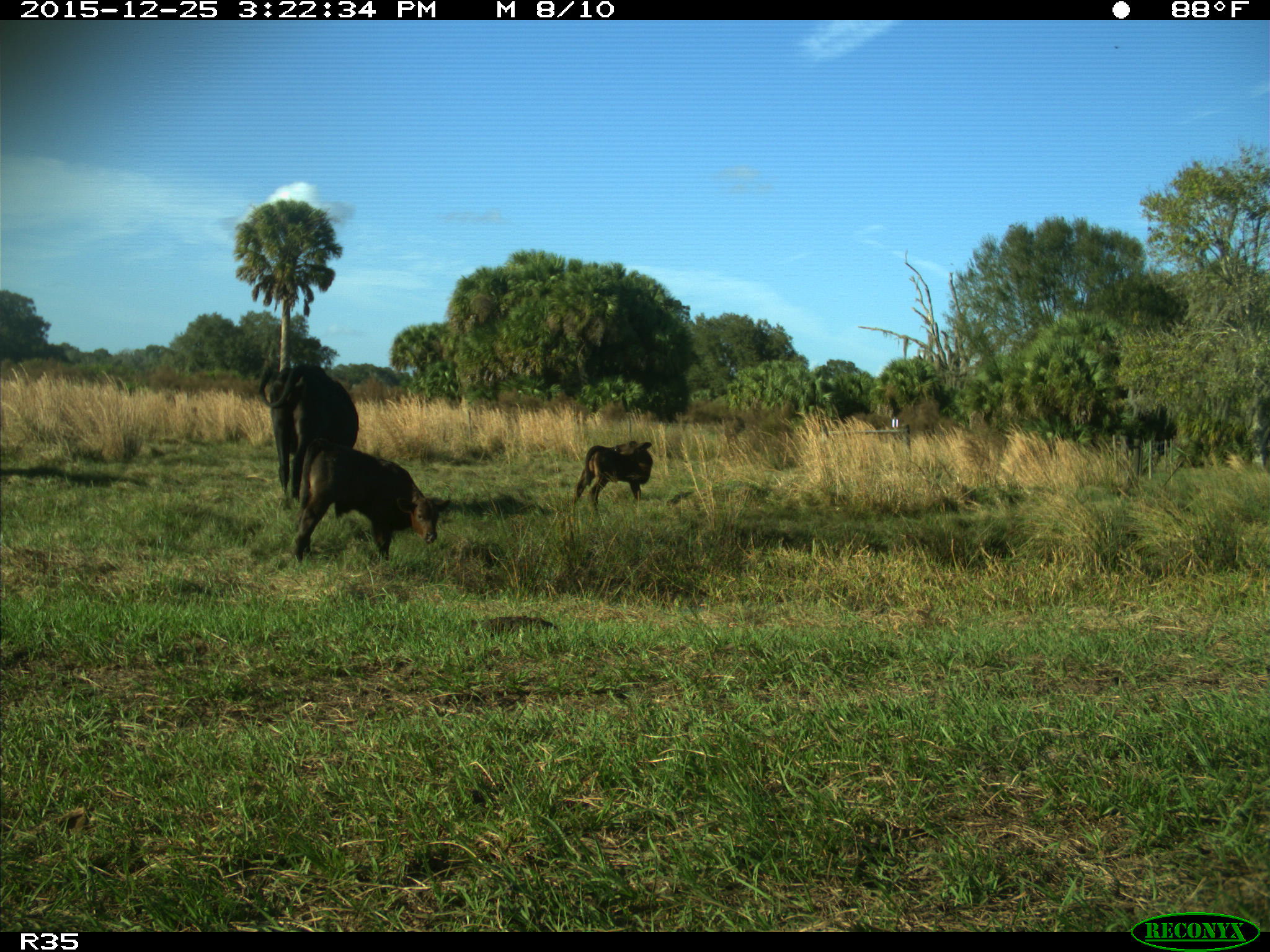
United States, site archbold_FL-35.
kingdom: Animalia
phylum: Chordata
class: Mammalia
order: Artiodactyla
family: Bovidae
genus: Bos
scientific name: Bos taurus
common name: domestic cow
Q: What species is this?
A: Bos taurus (domestic cow).